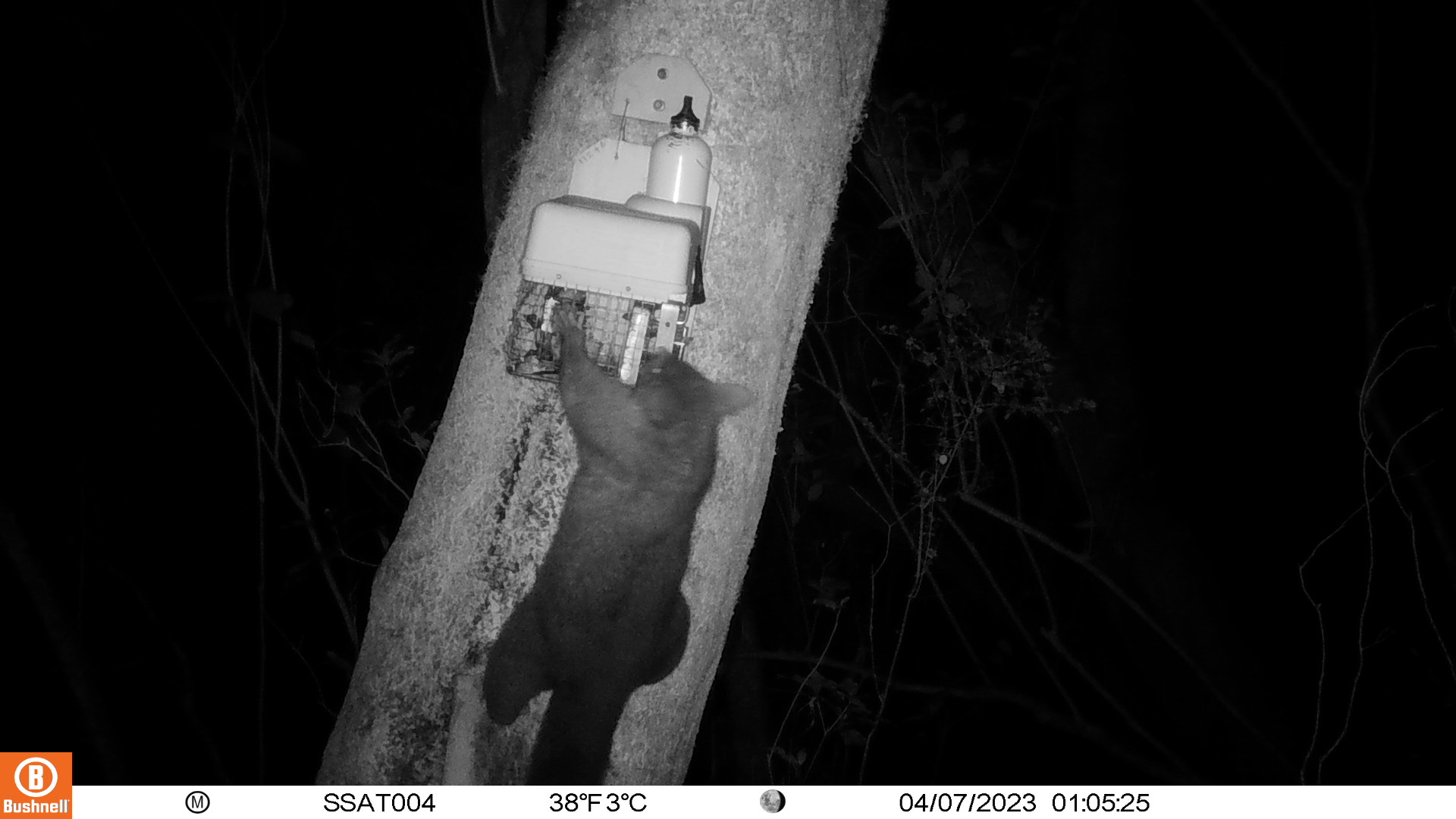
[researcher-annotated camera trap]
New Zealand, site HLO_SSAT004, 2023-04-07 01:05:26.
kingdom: Animalia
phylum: Chordata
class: Mammalia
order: Diprotodontia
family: Phalangeridae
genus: Trichosurus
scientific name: Trichosurus vulpecula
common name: common brushtail possum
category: possum